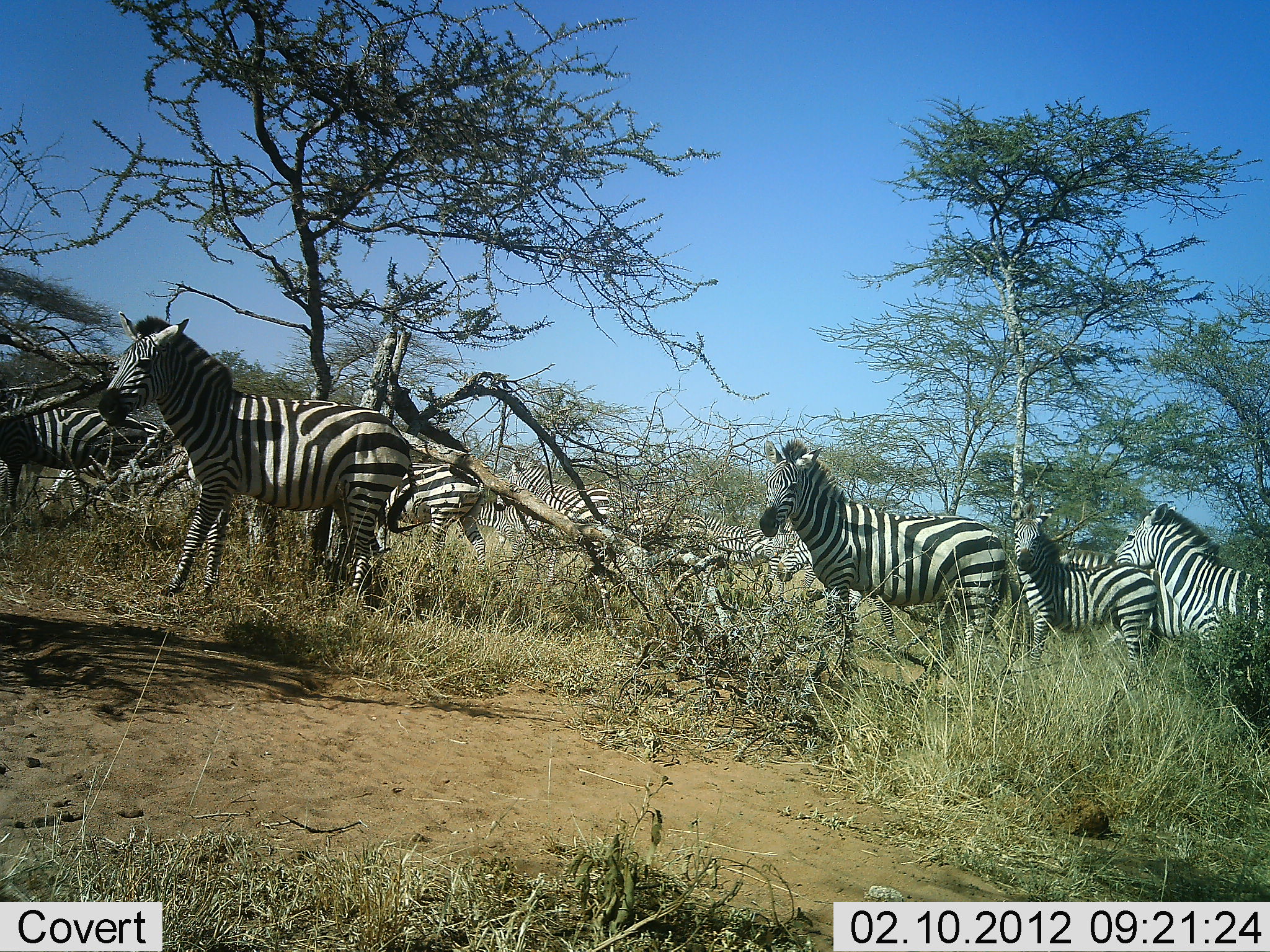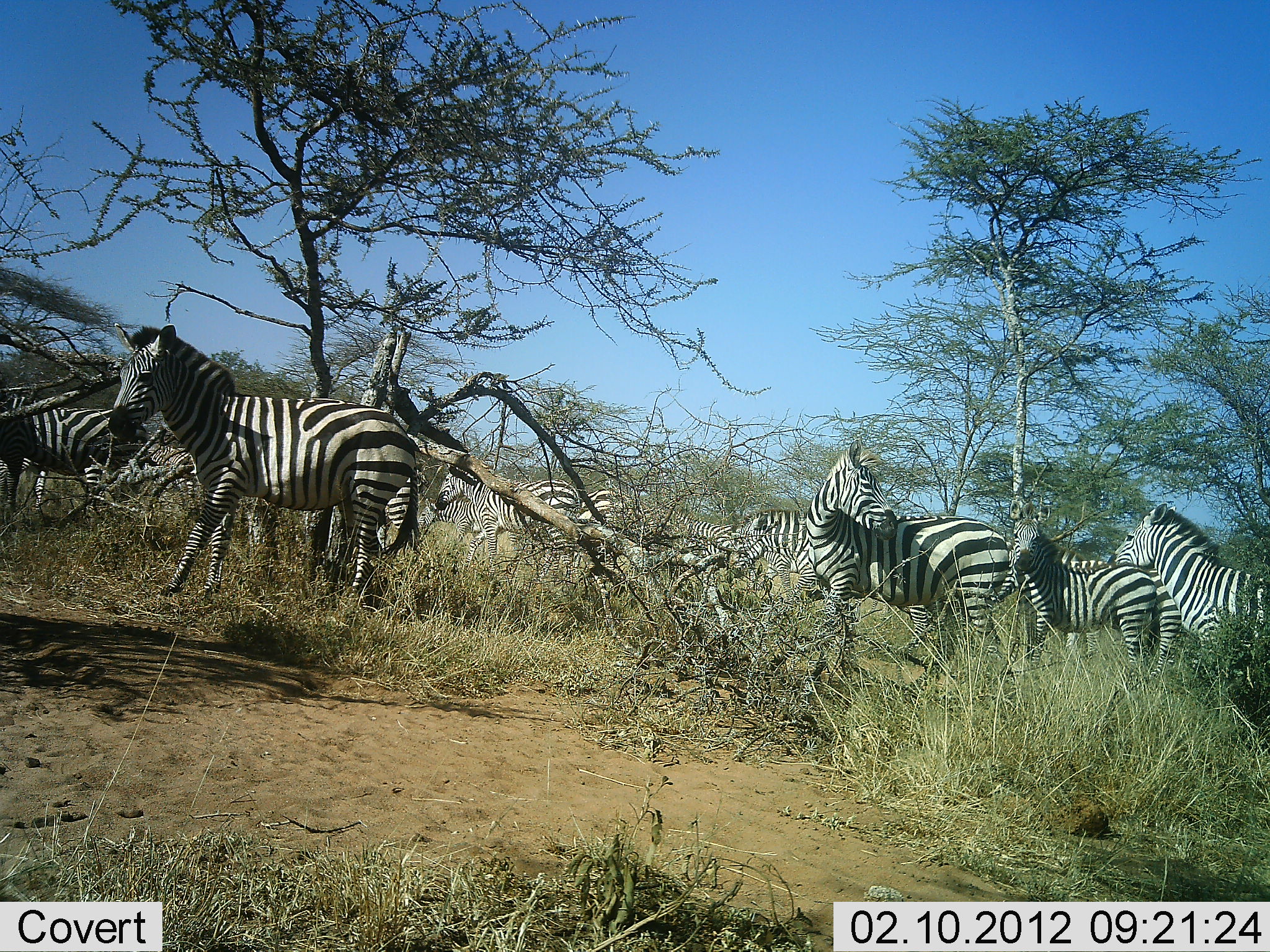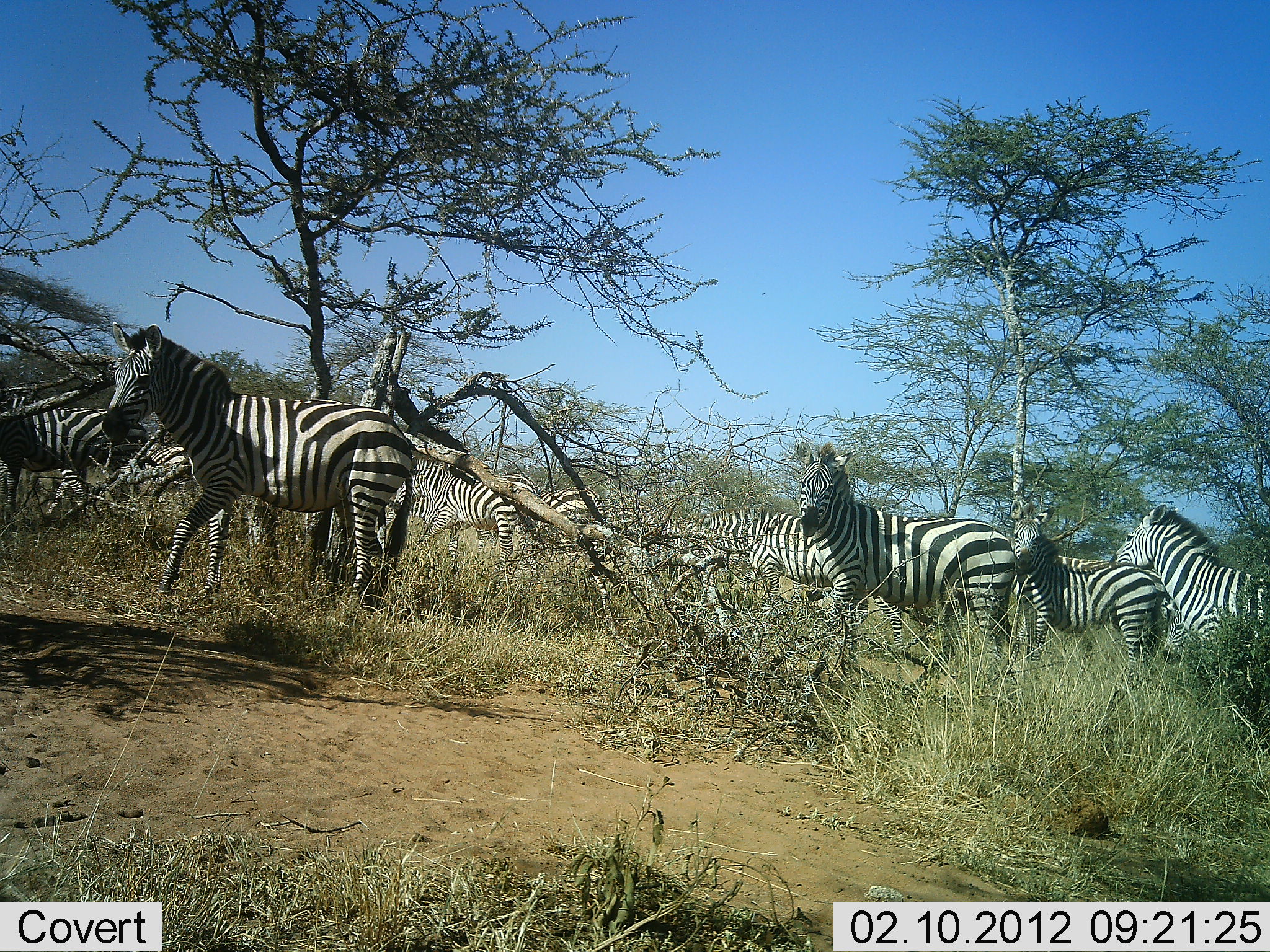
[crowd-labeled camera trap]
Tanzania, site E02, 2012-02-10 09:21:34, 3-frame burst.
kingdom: Animalia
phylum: Chordata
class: Mammalia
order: Perissodactyla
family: Equidae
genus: Equus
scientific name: Equus quagga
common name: plains zebra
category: zebra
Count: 11-50.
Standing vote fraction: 71%.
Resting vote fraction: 6%.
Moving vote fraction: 82%.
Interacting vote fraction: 12%.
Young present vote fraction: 12%.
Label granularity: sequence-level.